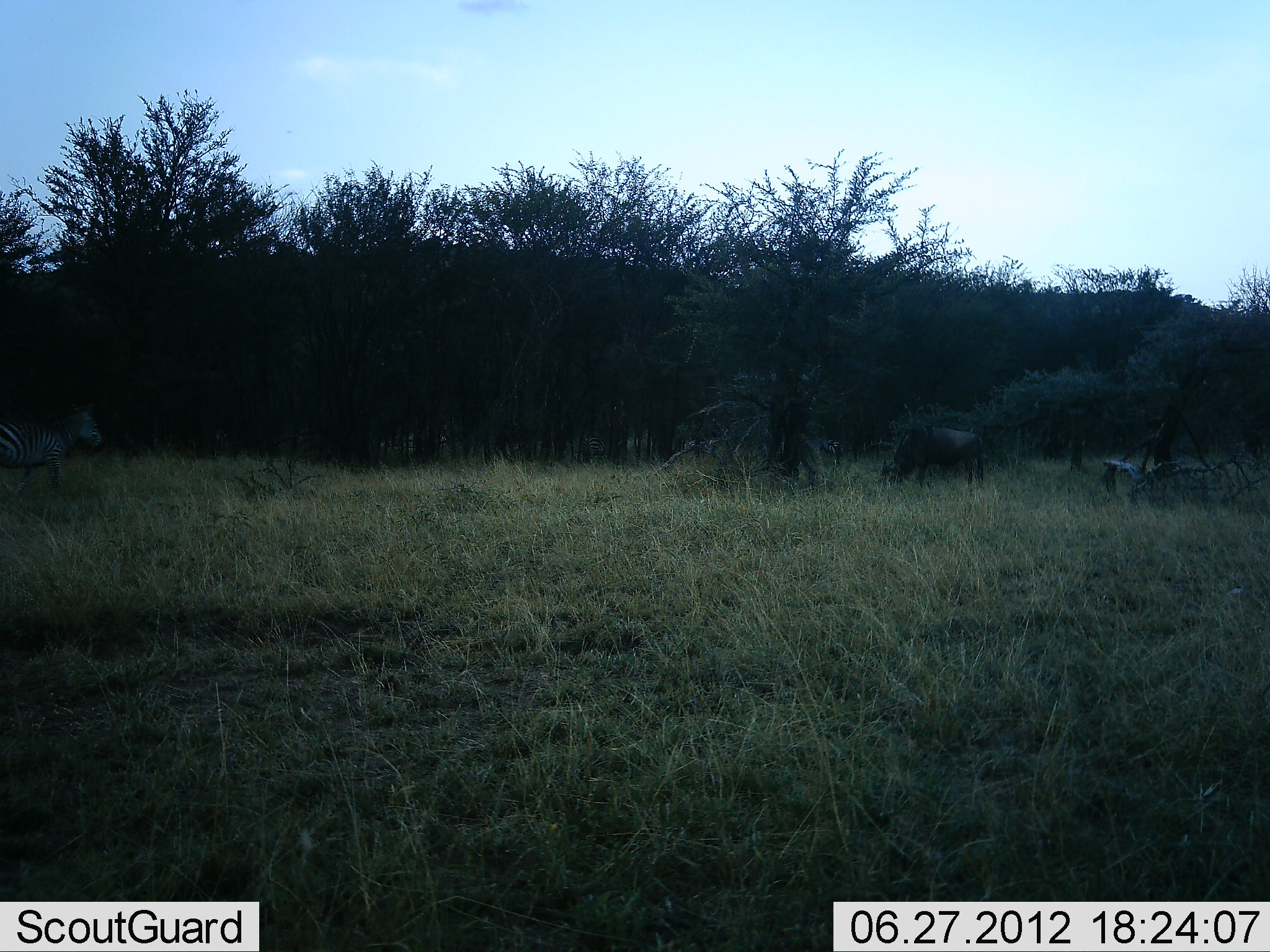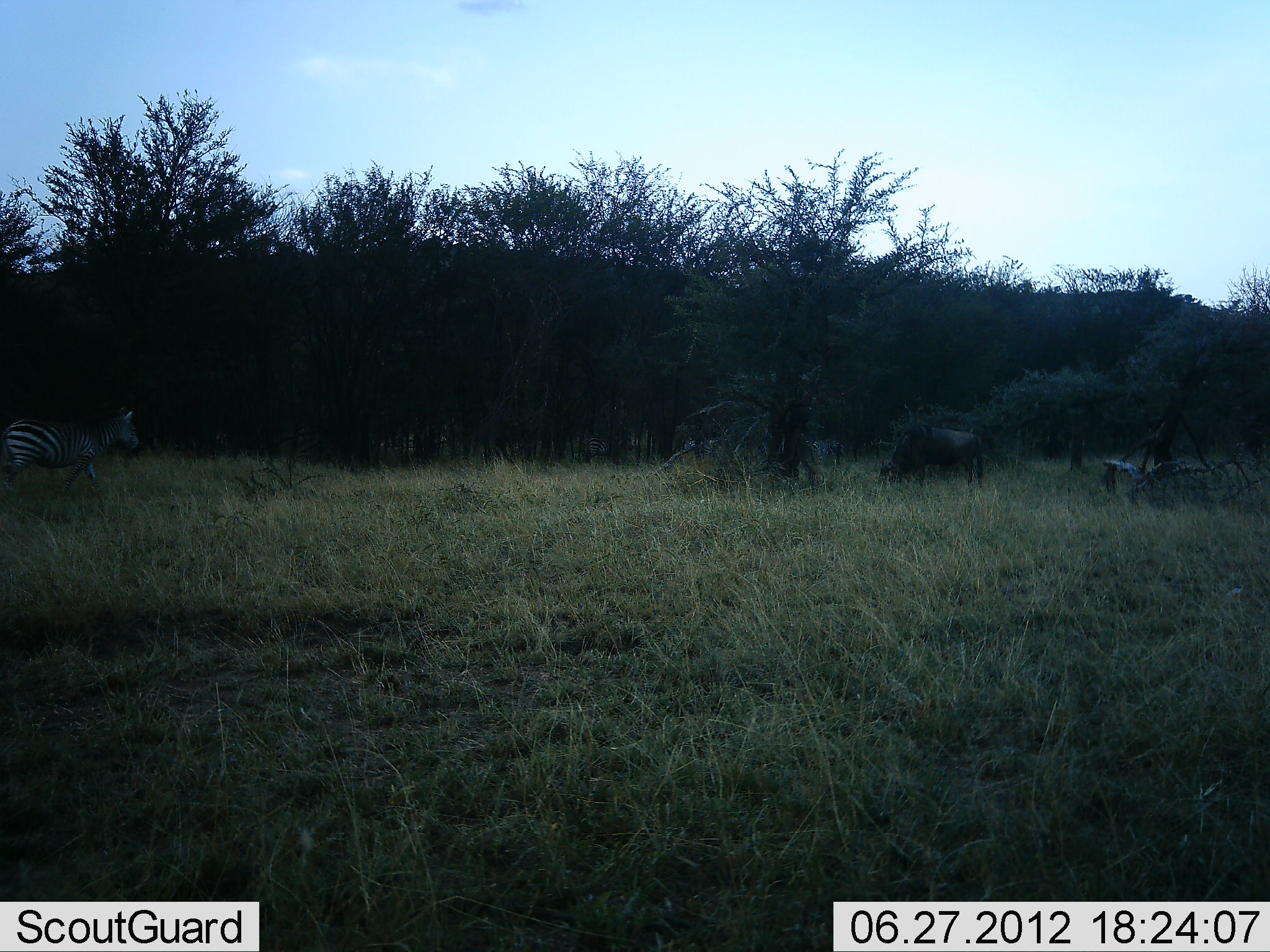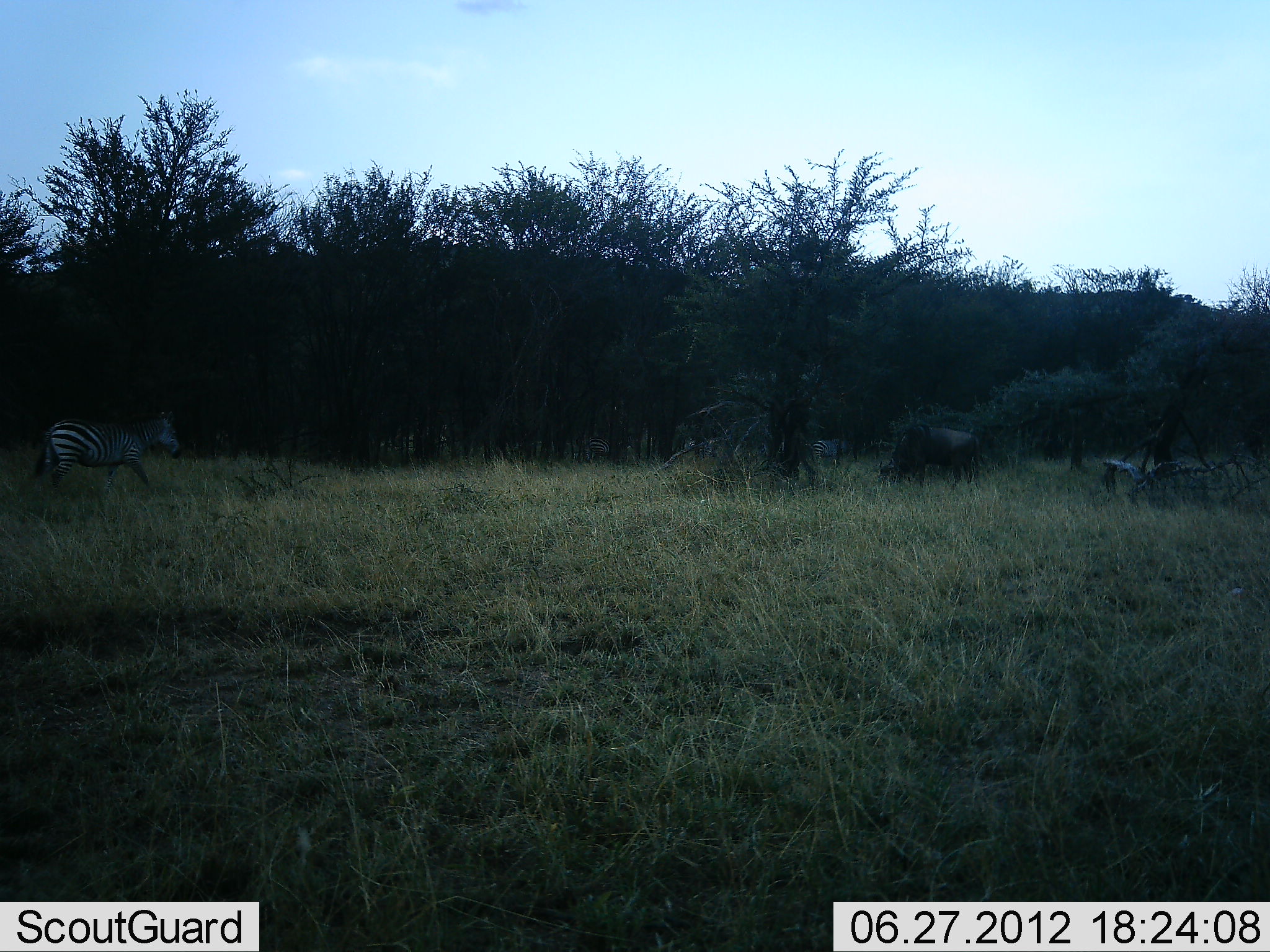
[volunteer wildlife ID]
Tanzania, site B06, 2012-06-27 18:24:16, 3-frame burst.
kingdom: Animalia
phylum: Chordata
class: Mammalia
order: Artiodactyla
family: Bovidae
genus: Connochaetes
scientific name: Connochaetes taurinus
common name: blue wildebeest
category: wildebeest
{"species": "wildebeest (blue wildebeest) (Connochaetes taurinus)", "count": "1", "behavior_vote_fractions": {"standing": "10%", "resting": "0%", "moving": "0%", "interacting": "0%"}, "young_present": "0%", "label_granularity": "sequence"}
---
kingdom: Animalia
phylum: Chordata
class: Mammalia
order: Perissodactyla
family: Equidae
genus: Equus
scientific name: Equus quagga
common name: plains zebra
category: zebra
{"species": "zebra (plains zebra) (Equus quagga)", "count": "3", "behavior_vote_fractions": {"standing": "18%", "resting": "0%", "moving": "91%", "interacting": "0%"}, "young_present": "0%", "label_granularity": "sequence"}